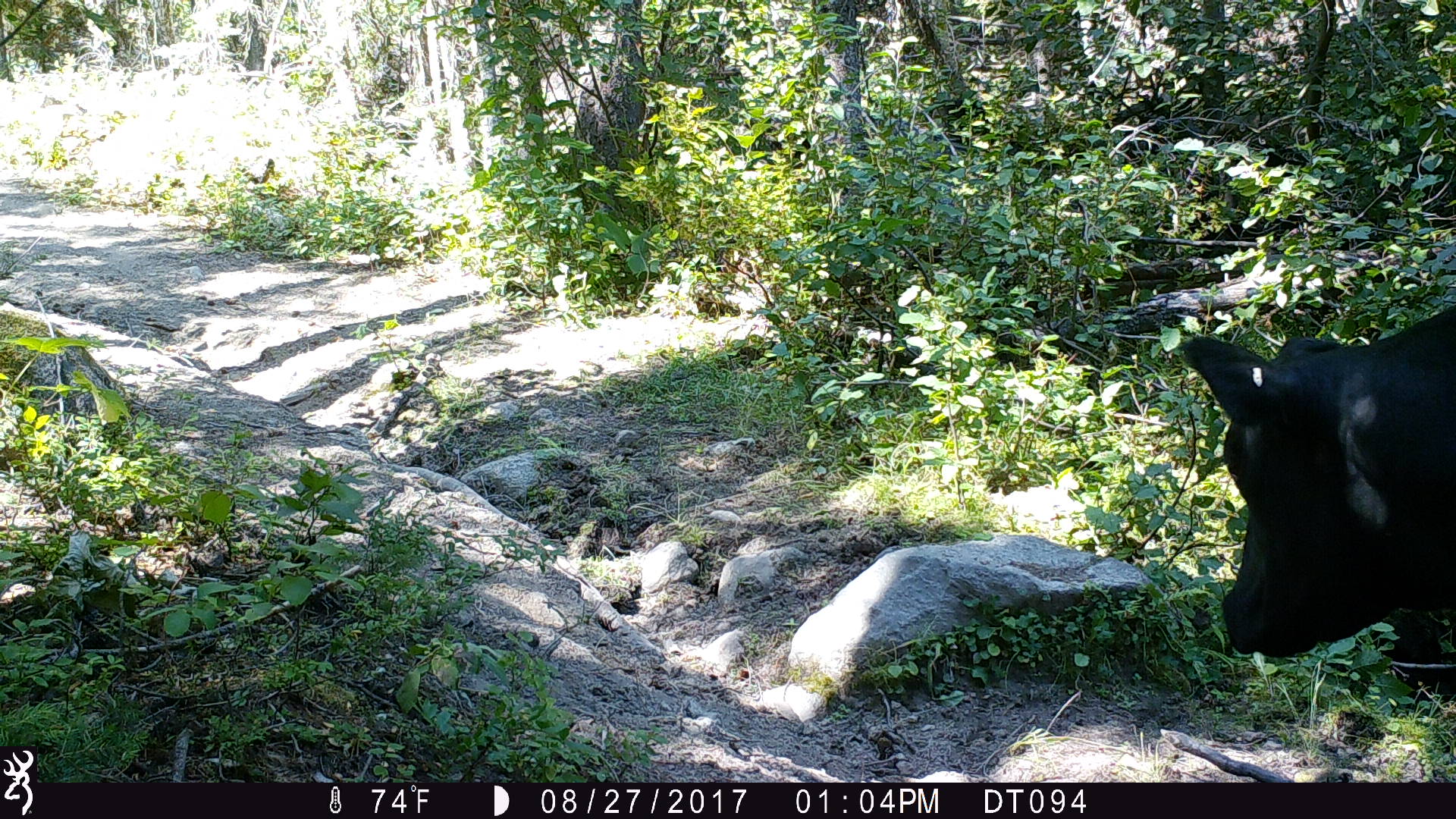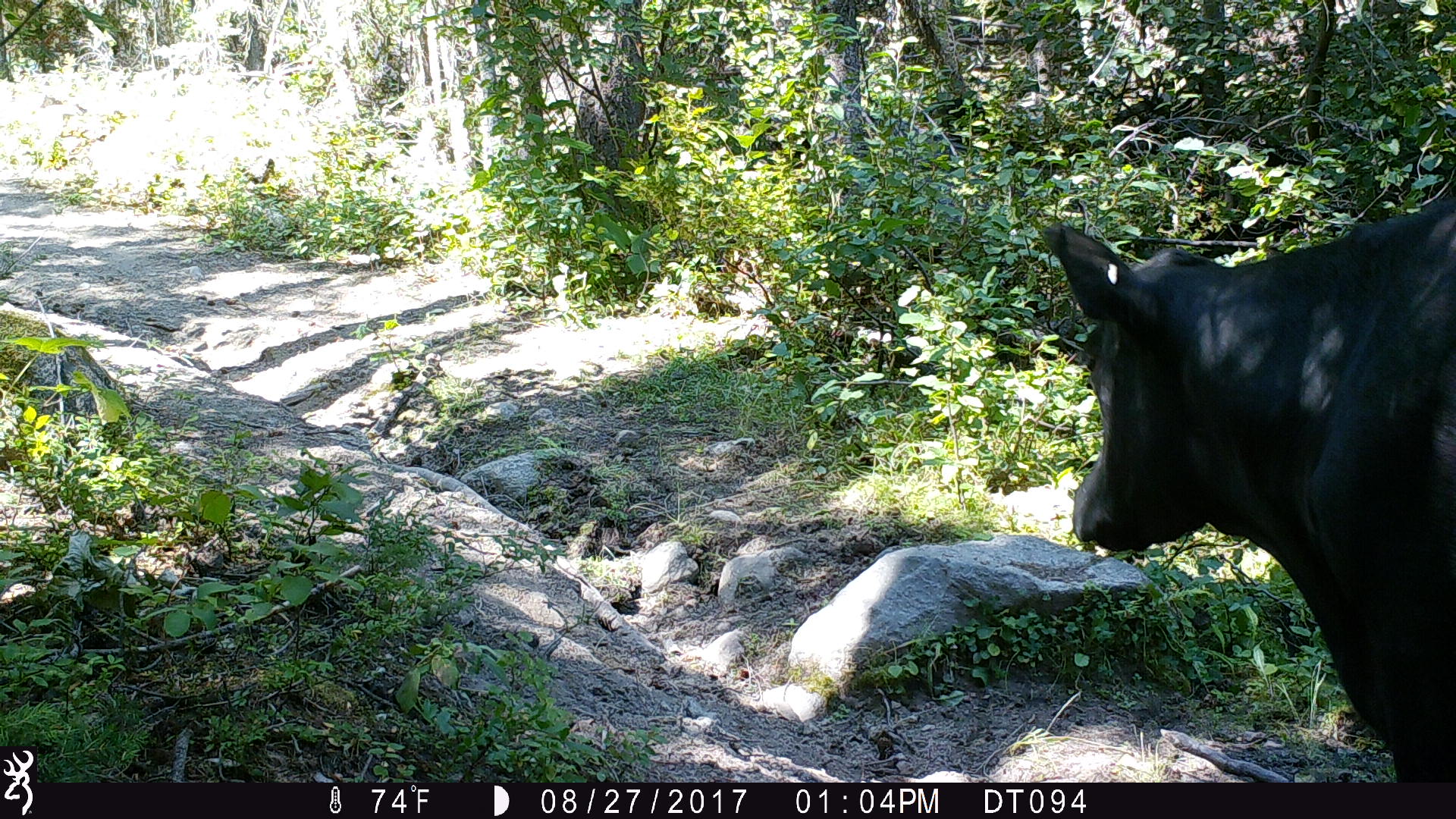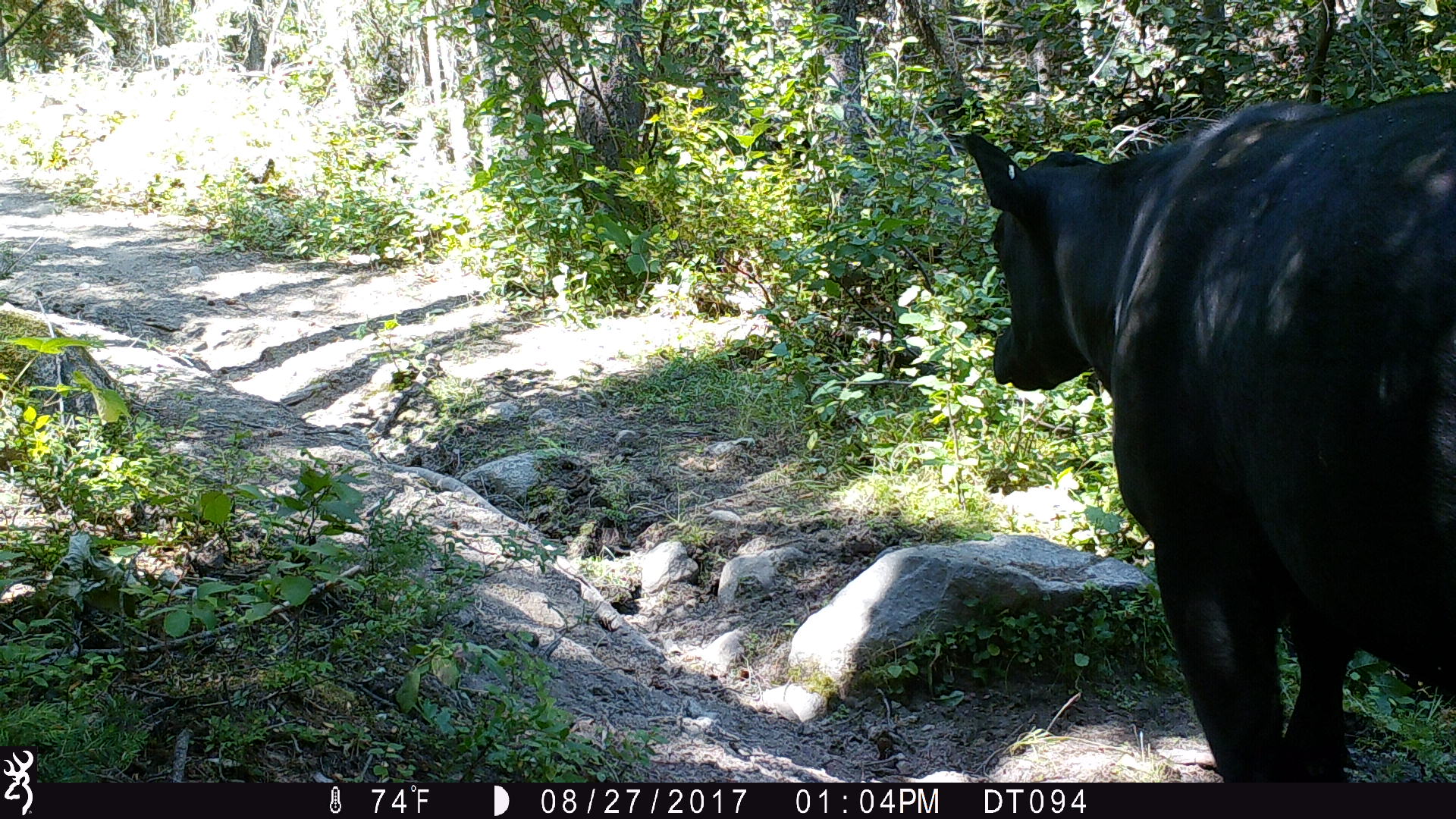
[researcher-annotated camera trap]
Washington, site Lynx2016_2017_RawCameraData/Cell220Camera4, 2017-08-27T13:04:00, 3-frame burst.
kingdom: Animalia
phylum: Chordata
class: Mammalia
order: Artiodactyla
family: Bovidae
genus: Bos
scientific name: Bos taurus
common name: domestic cattle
Domestic cattle (Bos taurus). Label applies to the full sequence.